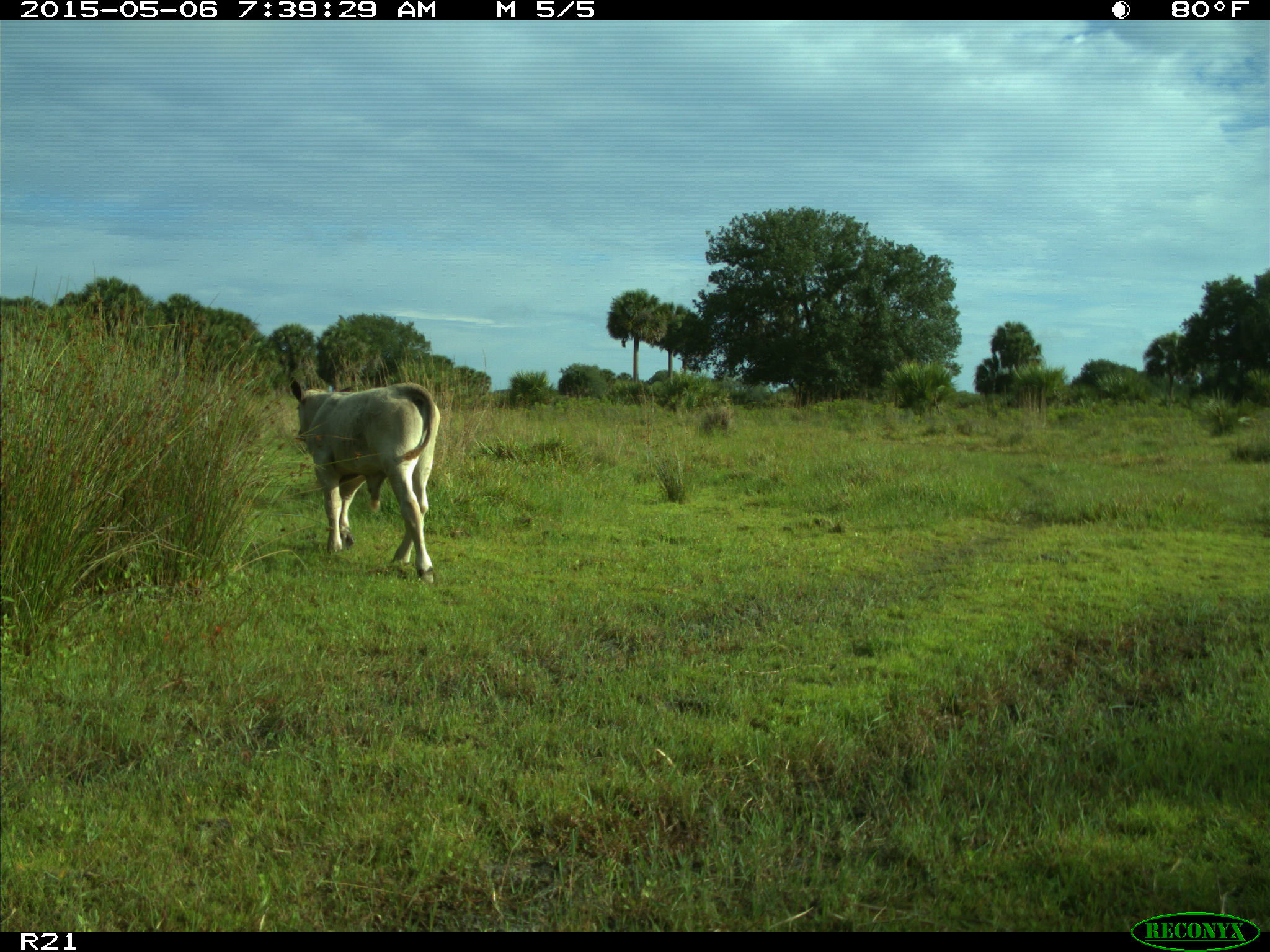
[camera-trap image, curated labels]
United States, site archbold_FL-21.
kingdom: Animalia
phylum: Chordata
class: Mammalia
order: Artiodactyla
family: Bovidae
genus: Bos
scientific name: Bos taurus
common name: domestic cow